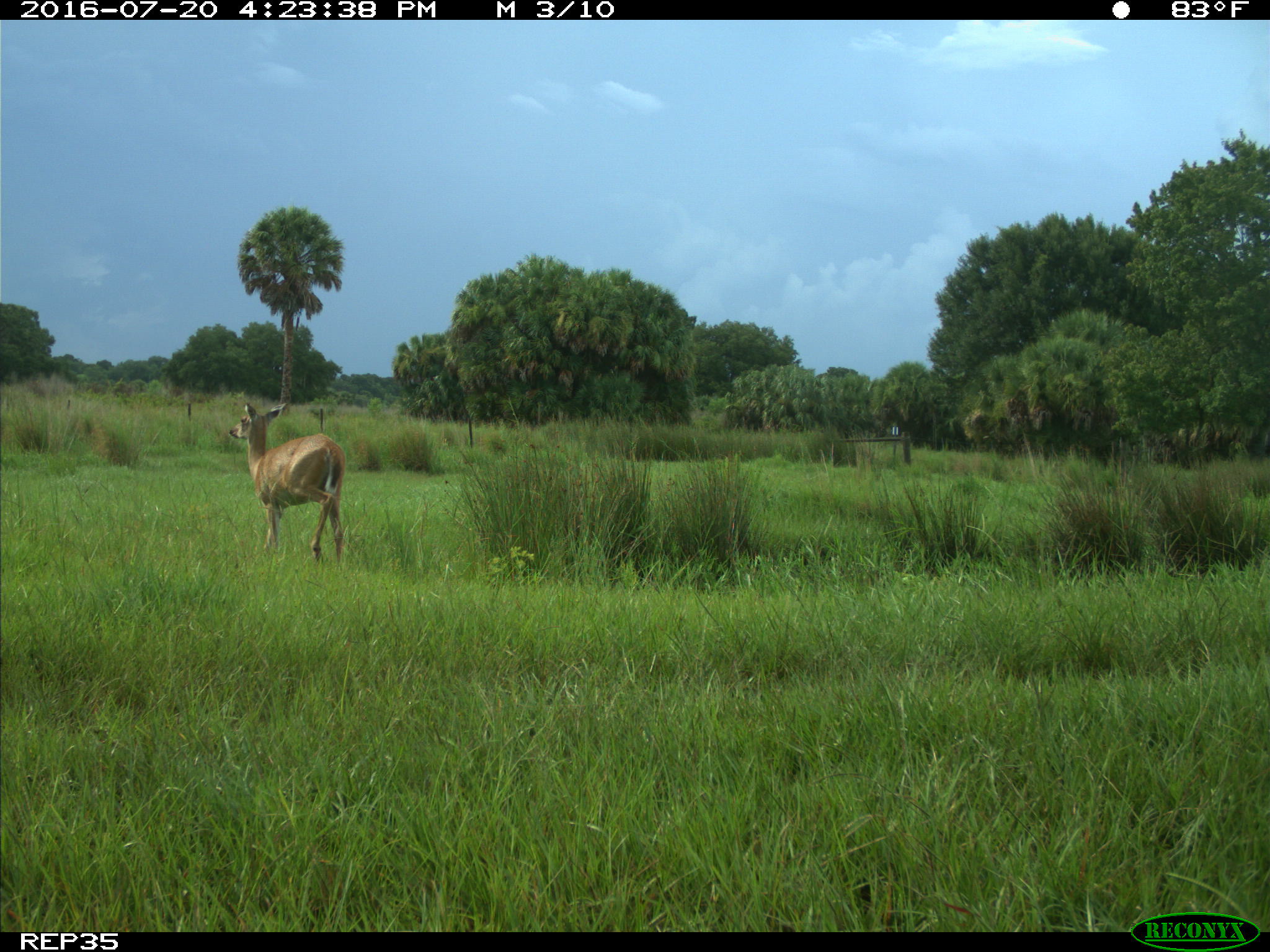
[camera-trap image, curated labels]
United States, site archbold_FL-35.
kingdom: Animalia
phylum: Chordata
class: Mammalia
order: Artiodactyla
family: Cervidae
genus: Odocoileus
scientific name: Odocoileus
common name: deer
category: unidentified deer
Unidentified deer (deer) (Odocoileus).